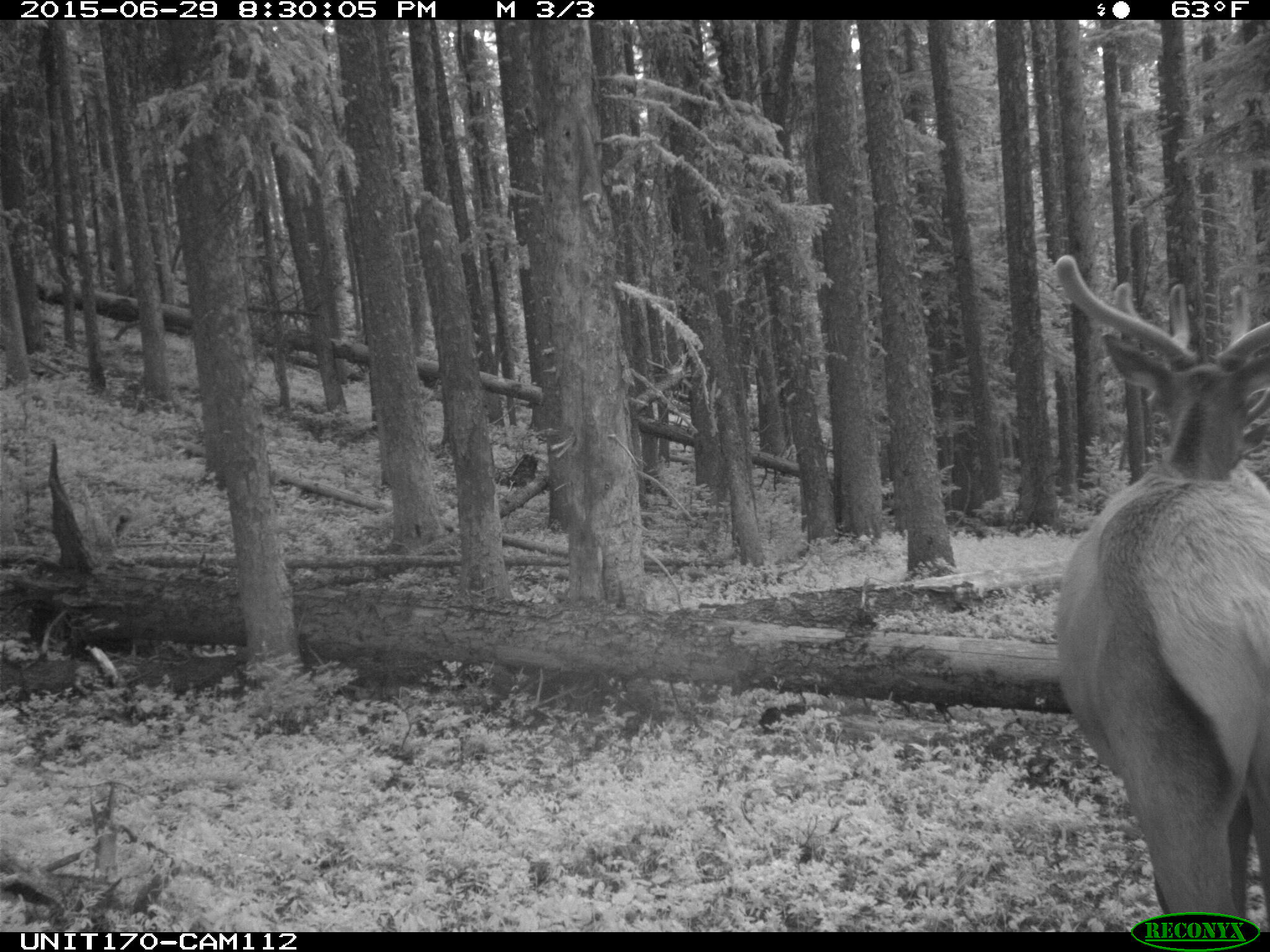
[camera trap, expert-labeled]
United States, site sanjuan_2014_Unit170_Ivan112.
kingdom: Animalia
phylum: Chordata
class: Mammalia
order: Artiodactyla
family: Cervidae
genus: Cervus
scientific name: Cervus elaphus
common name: red deer